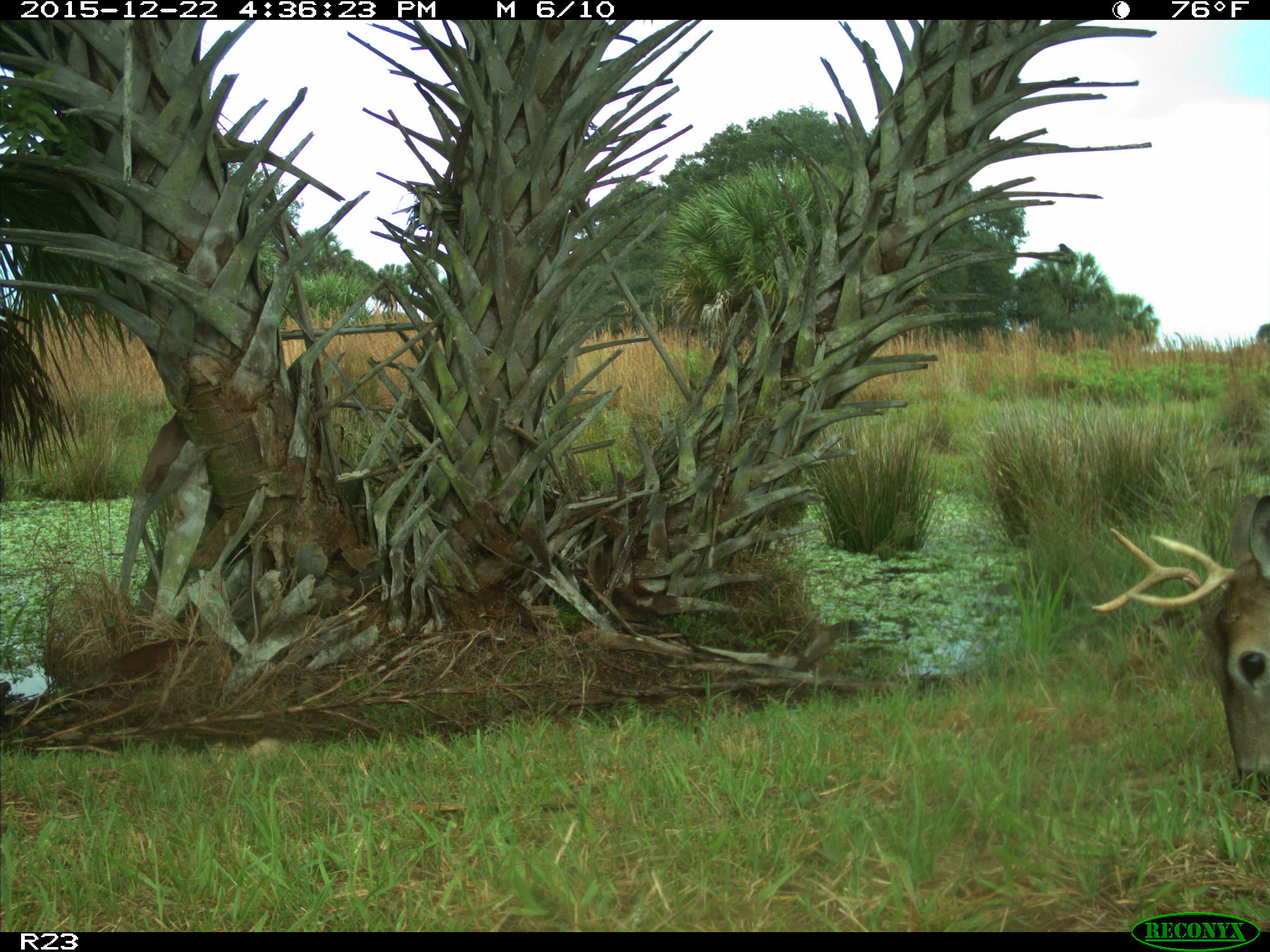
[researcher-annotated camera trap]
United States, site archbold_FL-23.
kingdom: Animalia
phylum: Chordata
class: Mammalia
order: Artiodactyla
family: Cervidae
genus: Odocoileus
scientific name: Odocoileus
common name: deer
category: unidentified deer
Unidentified deer (deer) (Odocoileus).